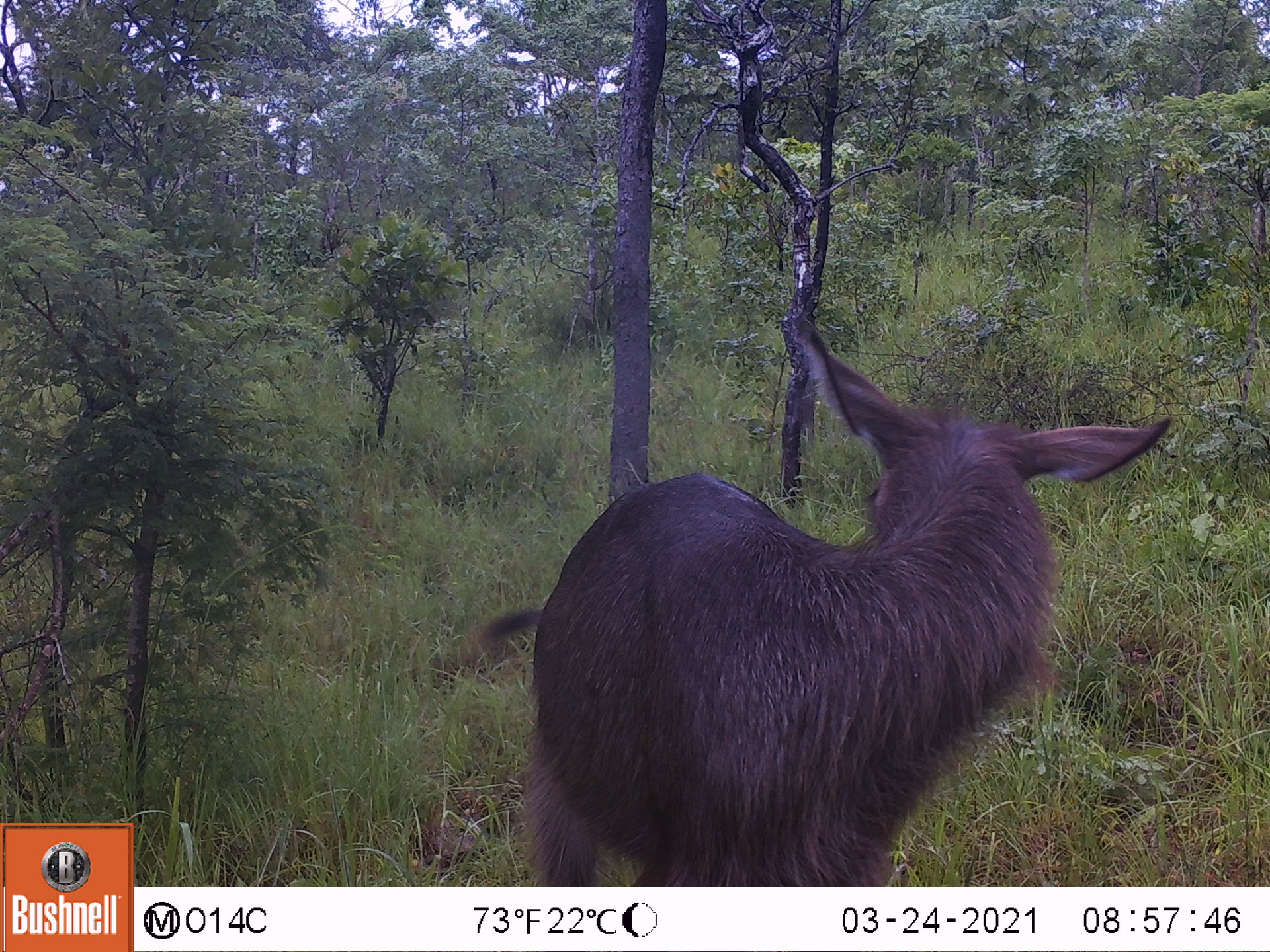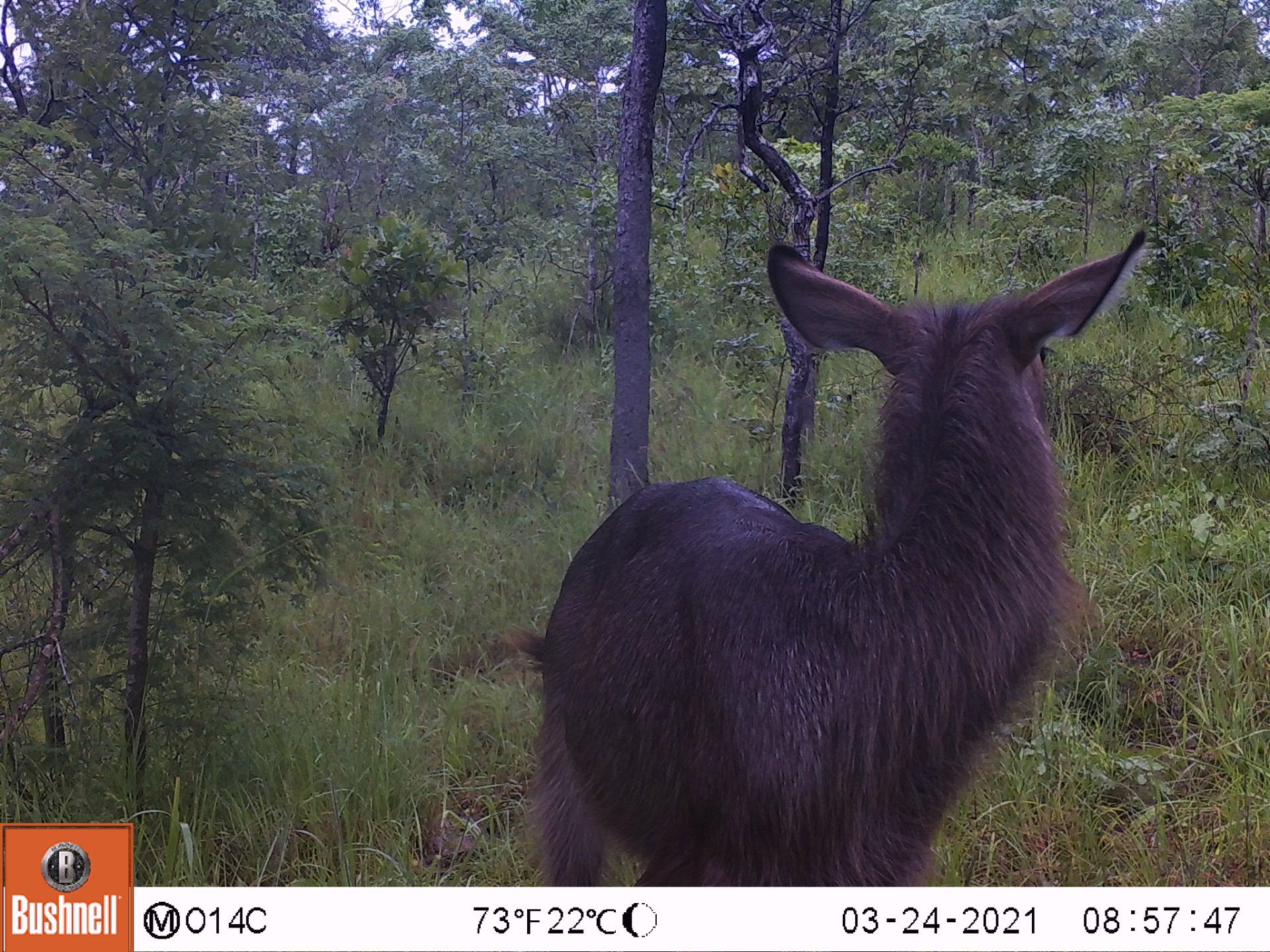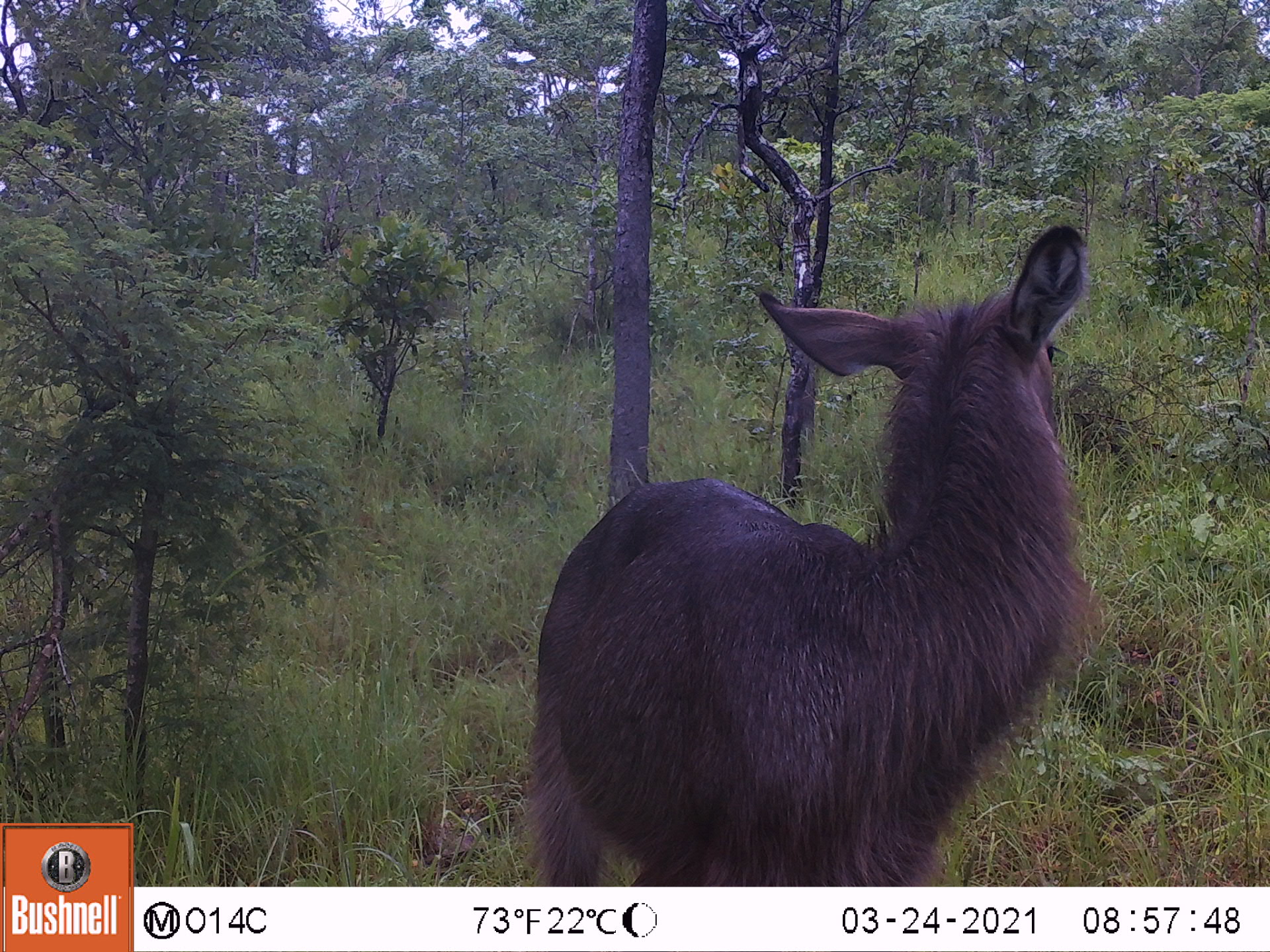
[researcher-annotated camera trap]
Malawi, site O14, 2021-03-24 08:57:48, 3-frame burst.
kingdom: Animalia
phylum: Chordata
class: Mammalia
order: Artiodactyla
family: Bovidae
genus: Kobus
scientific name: Kobus ellipsiprymnus ellipsiprymnus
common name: common waterbuck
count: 1